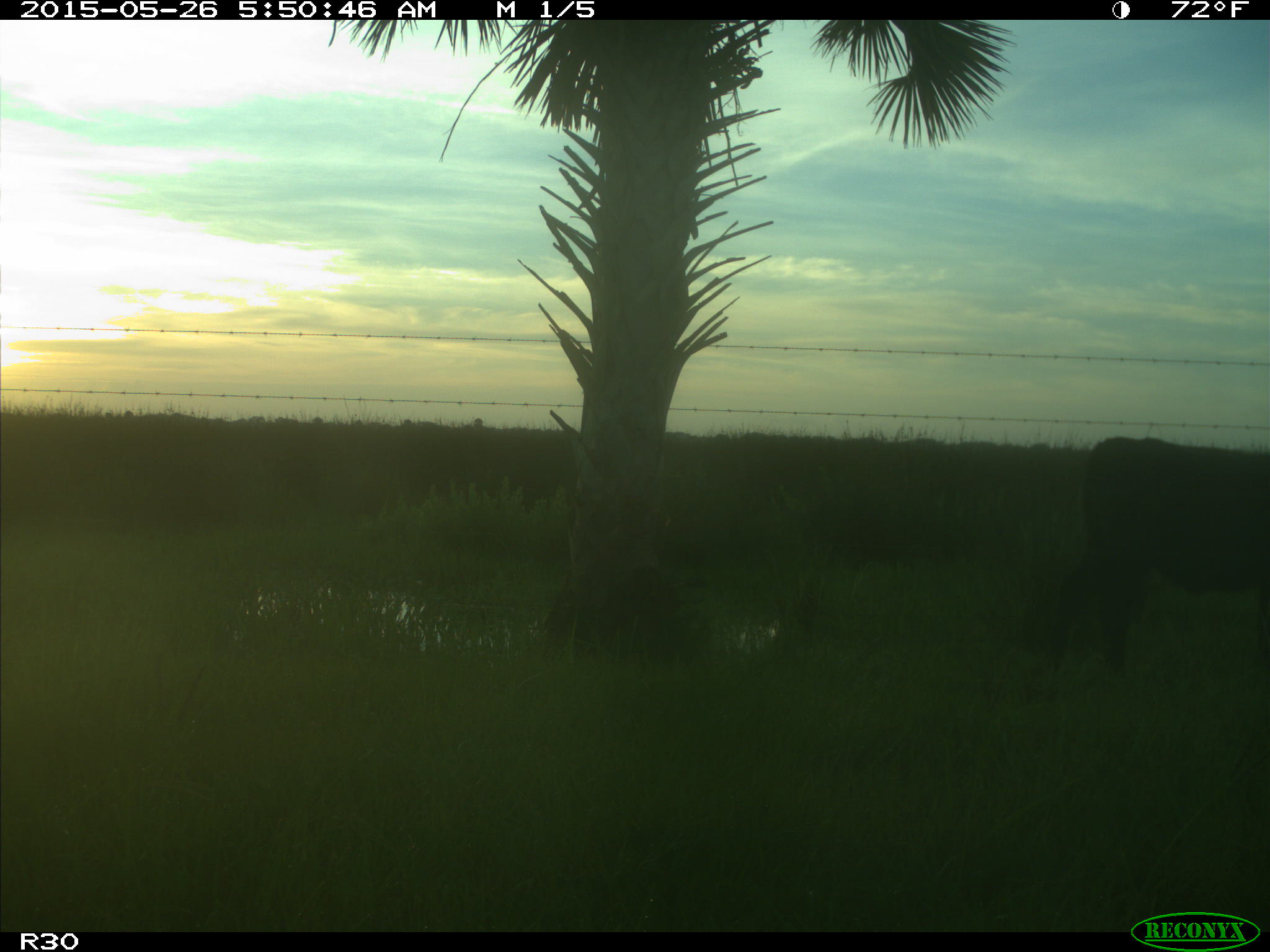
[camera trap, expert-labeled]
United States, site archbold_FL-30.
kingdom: Animalia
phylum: Chordata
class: Mammalia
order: Artiodactyla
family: Bovidae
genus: Bos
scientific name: Bos taurus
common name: domestic cow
Bos taurus (domestic cow).